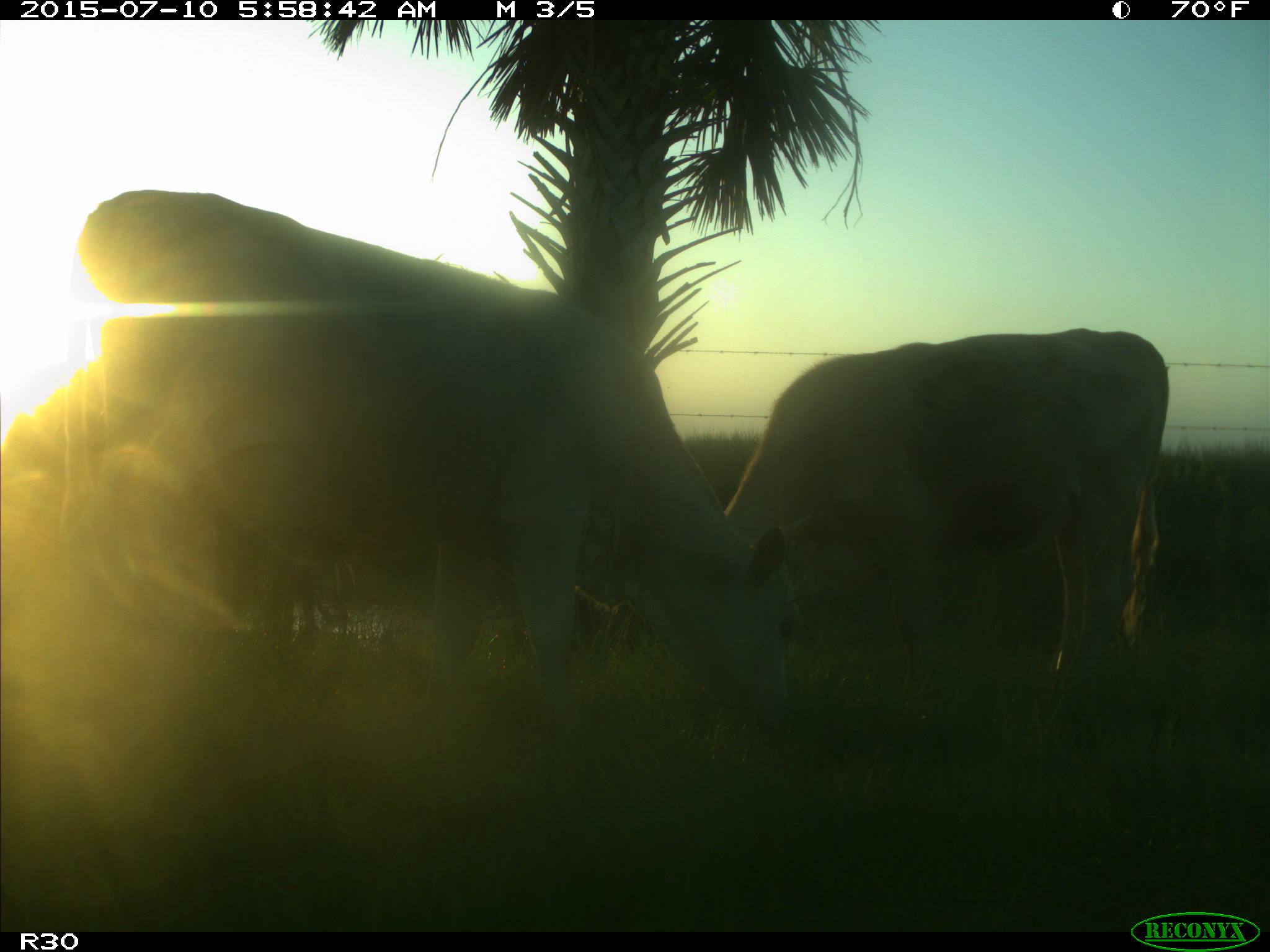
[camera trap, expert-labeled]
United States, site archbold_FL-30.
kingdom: Animalia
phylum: Chordata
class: Mammalia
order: Artiodactyla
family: Bovidae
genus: Bos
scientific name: Bos taurus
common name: domestic cow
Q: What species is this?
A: Bos taurus (domestic cow).